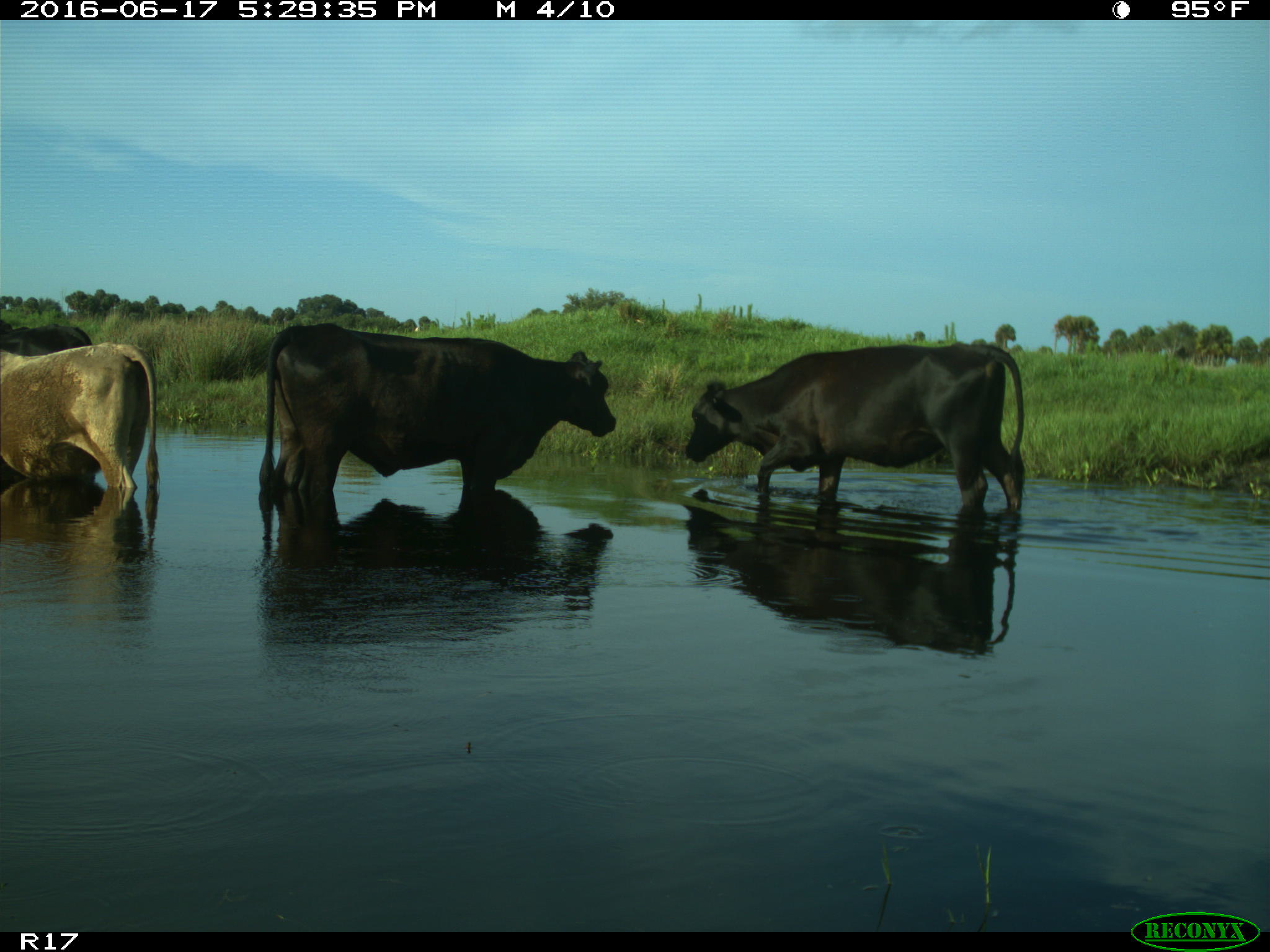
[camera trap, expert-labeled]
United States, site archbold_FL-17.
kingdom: Animalia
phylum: Chordata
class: Mammalia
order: Artiodactyla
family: Bovidae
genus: Bos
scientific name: Bos taurus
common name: domestic cow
Bos taurus (domestic cow).